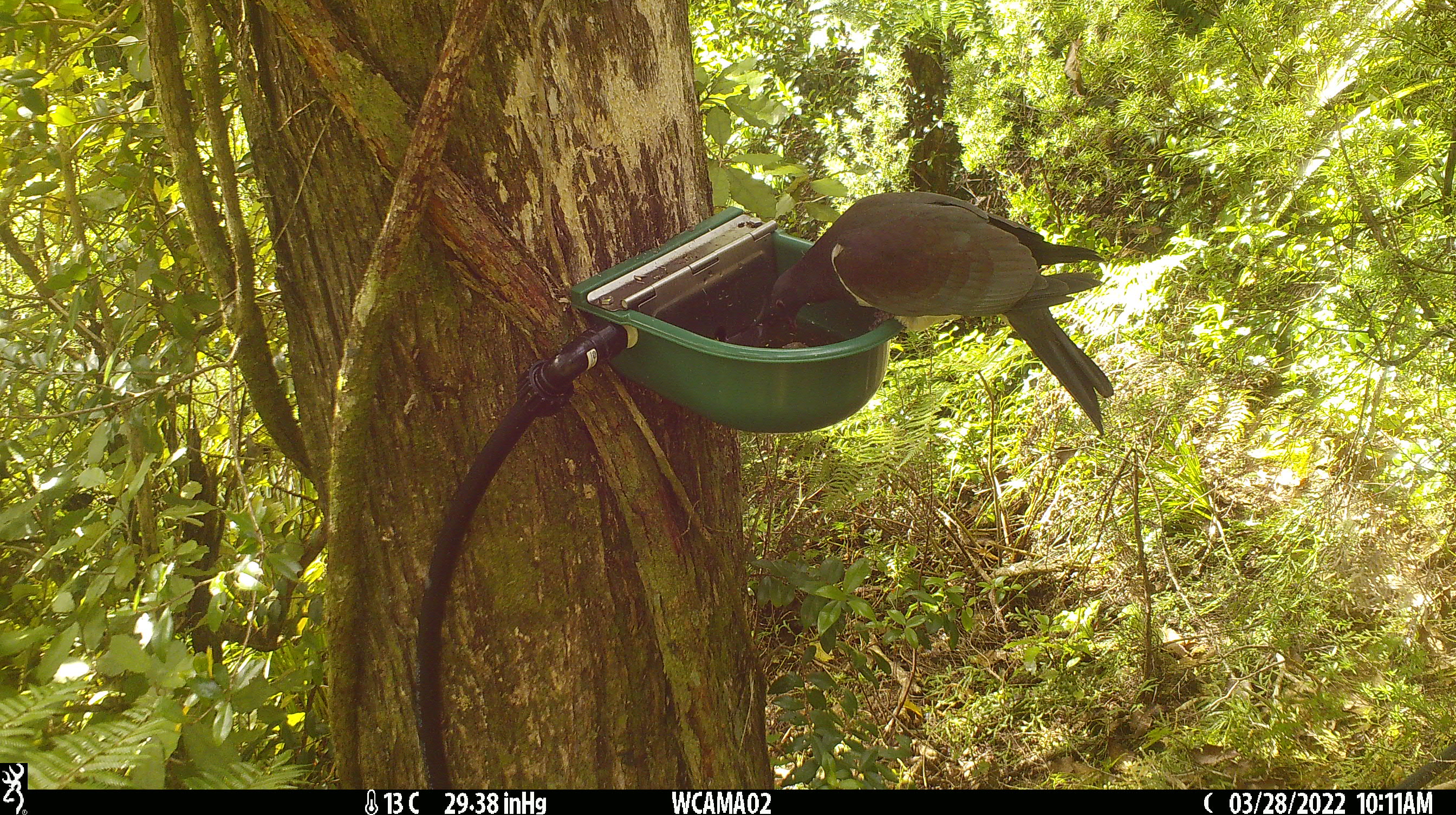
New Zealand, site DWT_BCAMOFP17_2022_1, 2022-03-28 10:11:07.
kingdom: Animalia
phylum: Chordata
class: Aves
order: Columbiformes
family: Columbidae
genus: Hemiphaga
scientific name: Hemiphaga novaeseelandiae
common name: new zealand pigeon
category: kereru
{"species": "kereru (new zealand pigeon) (Hemiphaga novaeseelandiae)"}